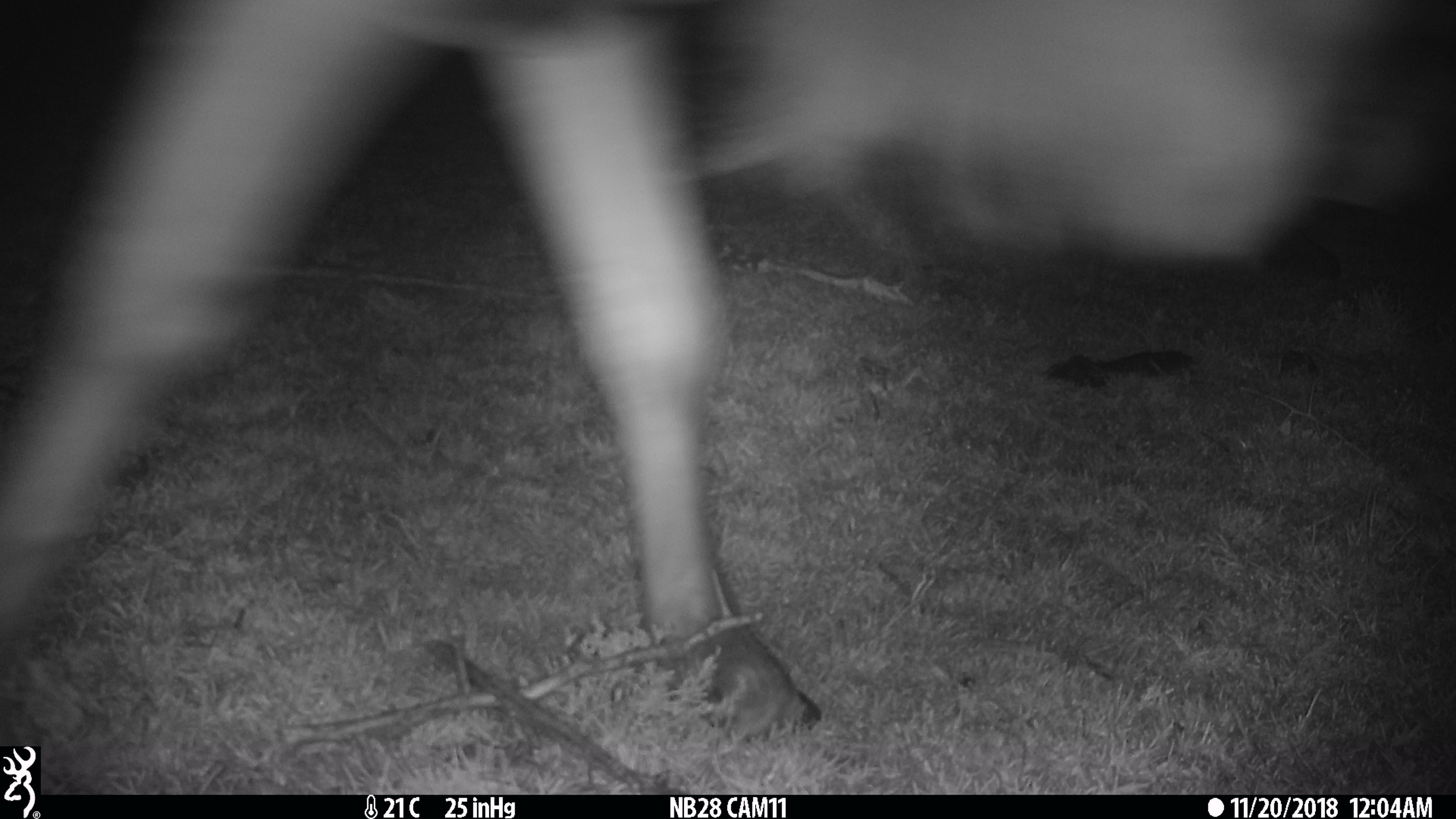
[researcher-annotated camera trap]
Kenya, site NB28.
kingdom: Animalia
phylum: Chordata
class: Mammalia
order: Artiodactyla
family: Bovidae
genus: Connochaetes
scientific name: Connochaetes taurinus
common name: blue wildebeest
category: wildebeest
Wildebeest (blue wildebeest) (Connochaetes taurinus).